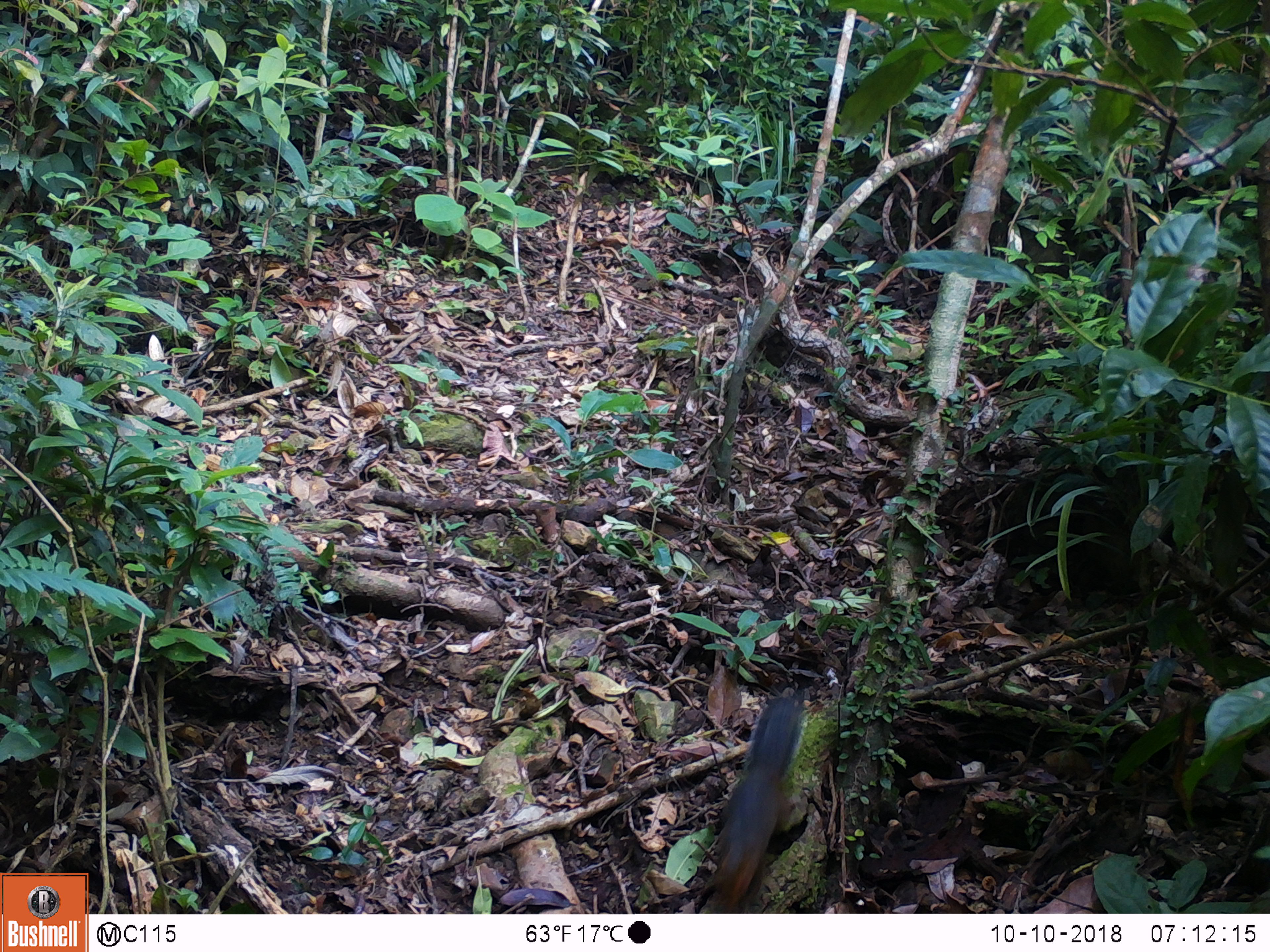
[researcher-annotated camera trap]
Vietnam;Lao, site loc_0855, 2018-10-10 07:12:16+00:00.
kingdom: Animalia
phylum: Chordata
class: Mammalia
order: Rodentia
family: Sciuridae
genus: Dremomys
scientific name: Dremomys rufigenis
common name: red-cheeked squirrel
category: red cheeked squirrel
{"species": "red cheeked squirrel (red-cheeked squirrel) (Dremomys rufigenis)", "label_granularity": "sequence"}